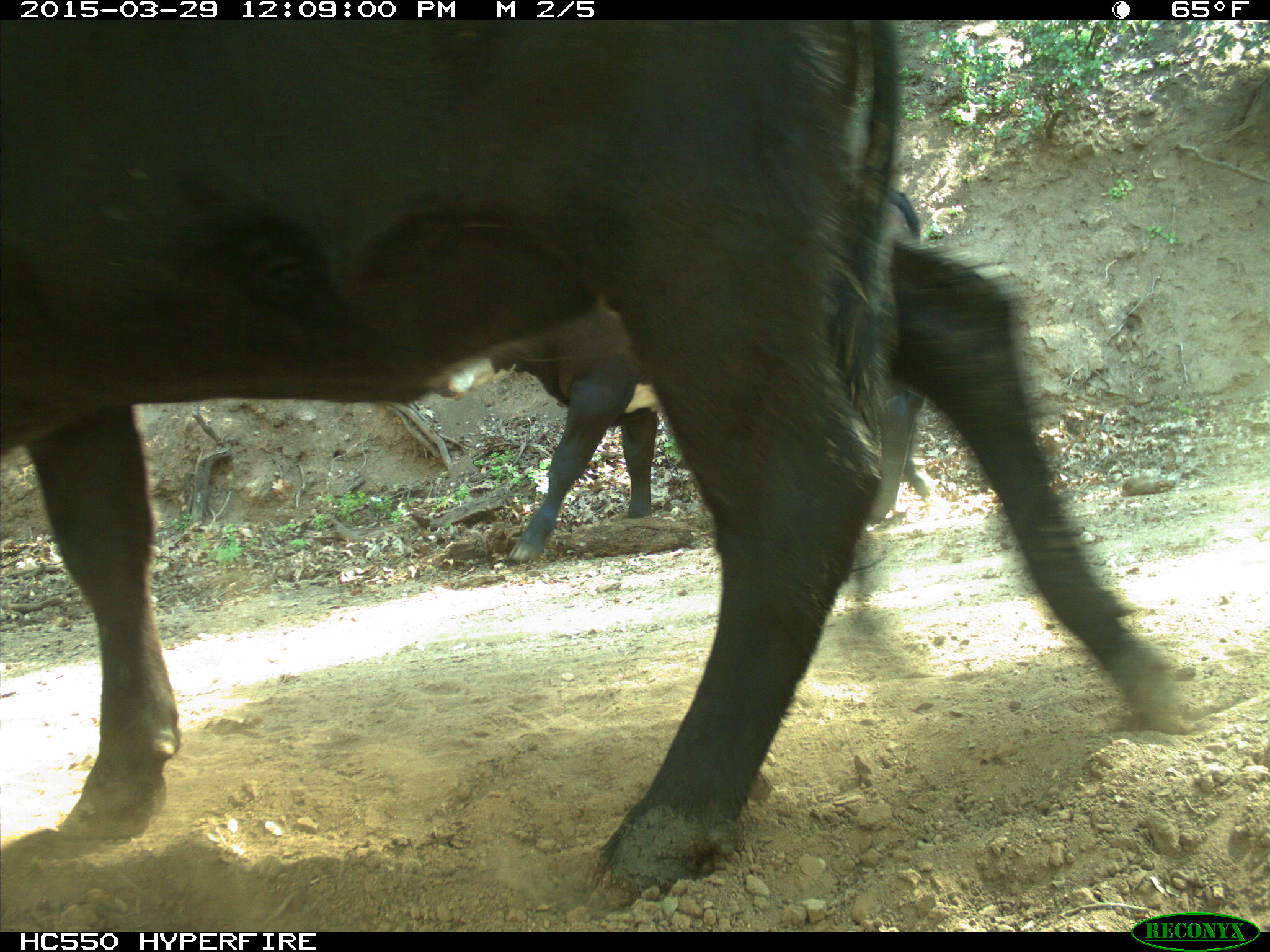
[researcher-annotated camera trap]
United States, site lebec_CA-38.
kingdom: Animalia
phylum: Chordata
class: Mammalia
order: Artiodactyla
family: Bovidae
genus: Bos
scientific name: Bos taurus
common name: domestic cow